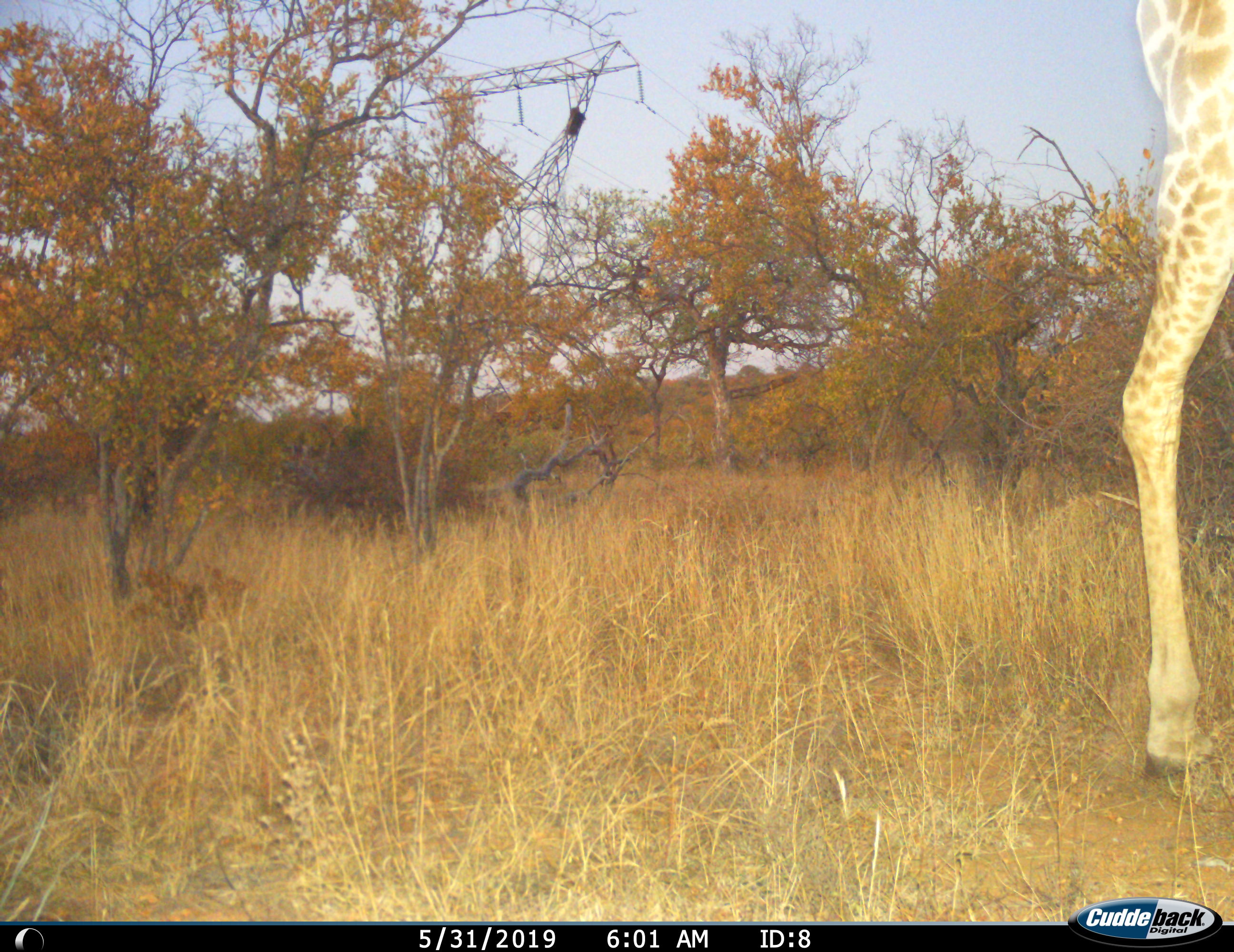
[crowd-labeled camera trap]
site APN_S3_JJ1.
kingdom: Animalia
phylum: Chordata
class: Mammalia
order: Artiodactyla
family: Giraffidae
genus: Giraffa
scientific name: Giraffa camelopardalis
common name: giraffe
Giraffe (Giraffa camelopardalis), count 1. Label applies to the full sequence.